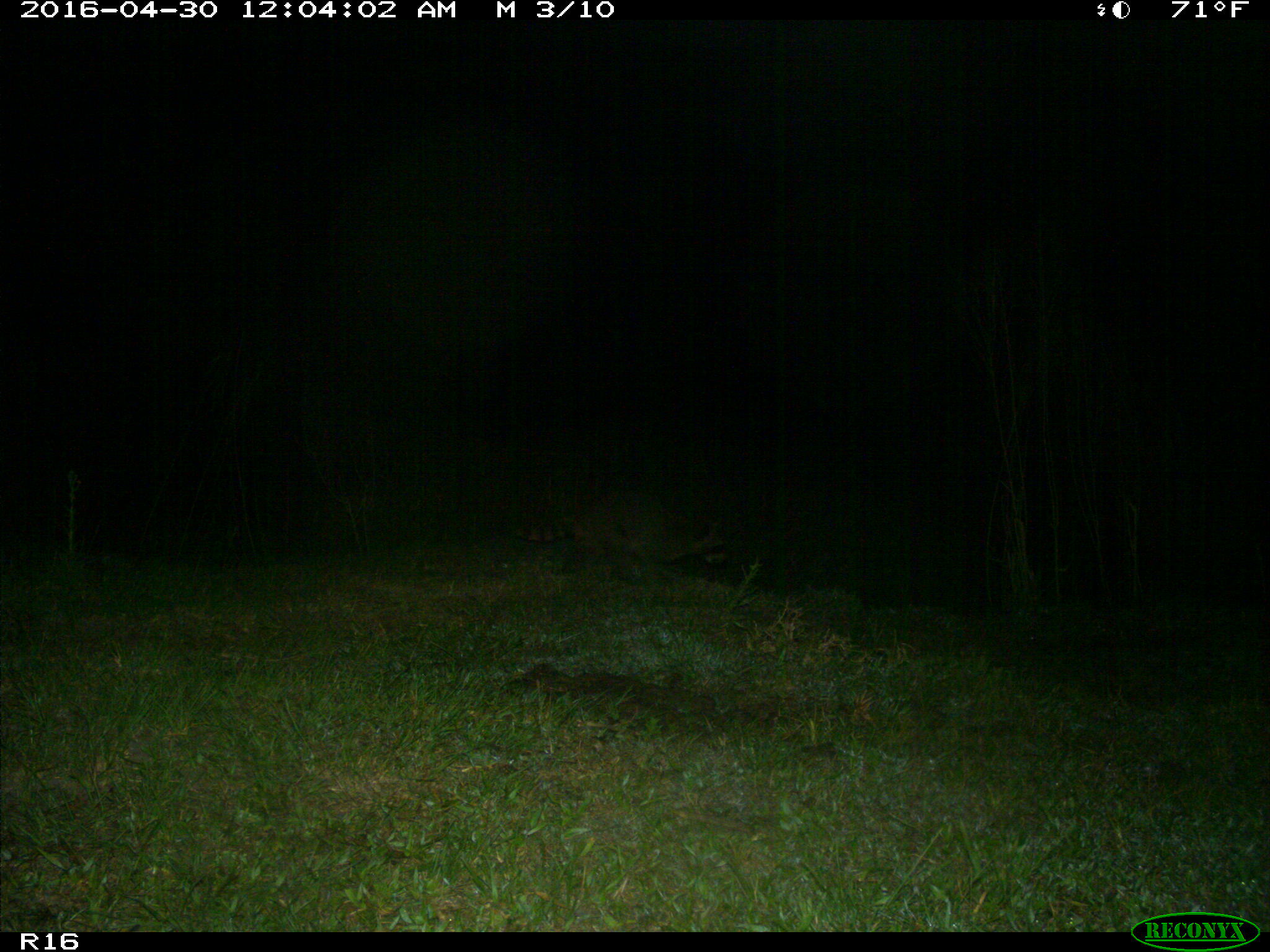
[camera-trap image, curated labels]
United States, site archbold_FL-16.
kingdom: Animalia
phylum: Chordata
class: Mammalia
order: Carnivora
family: Procyonidae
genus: Procyon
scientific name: Procyon lotor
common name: common raccoon